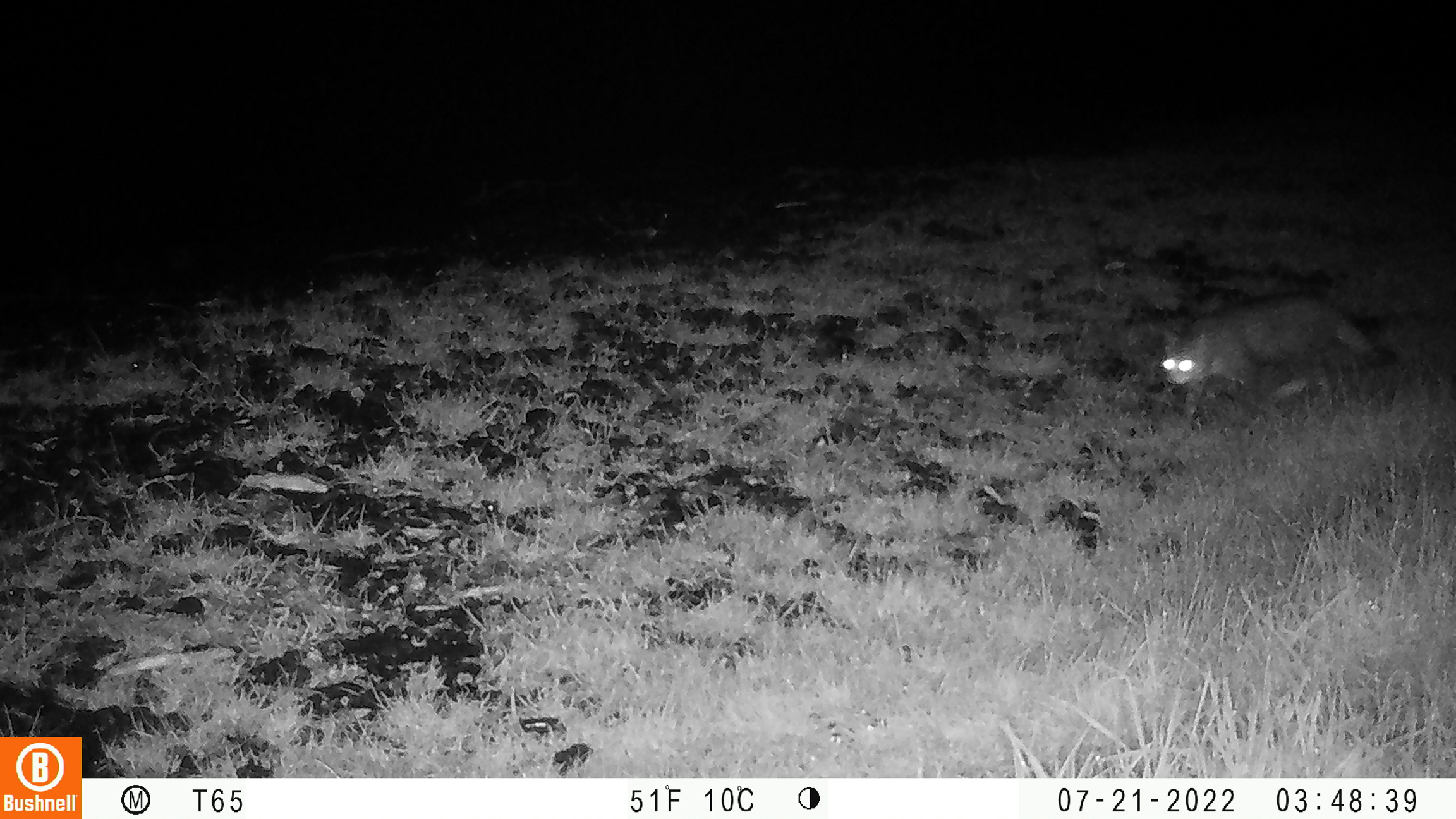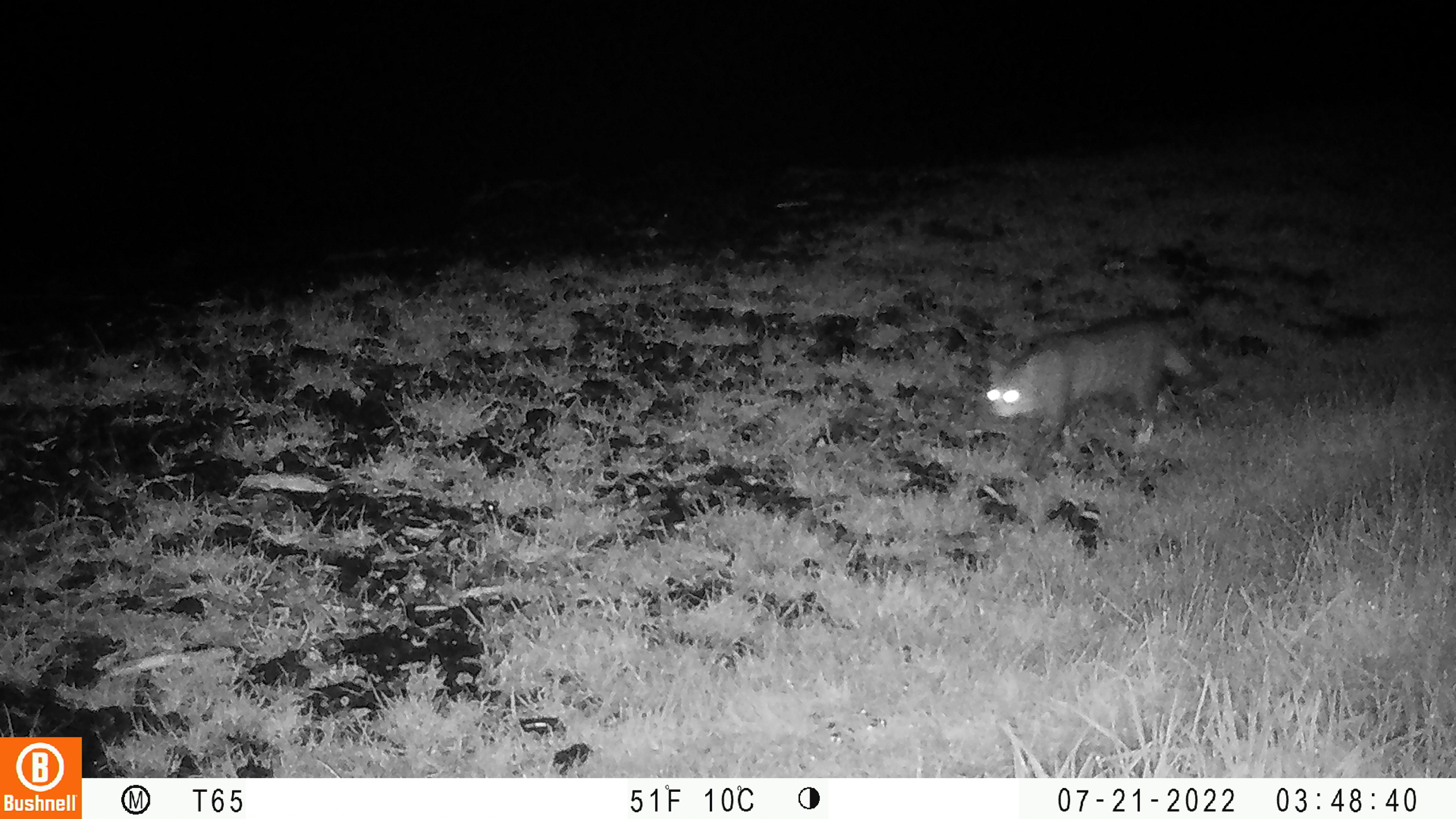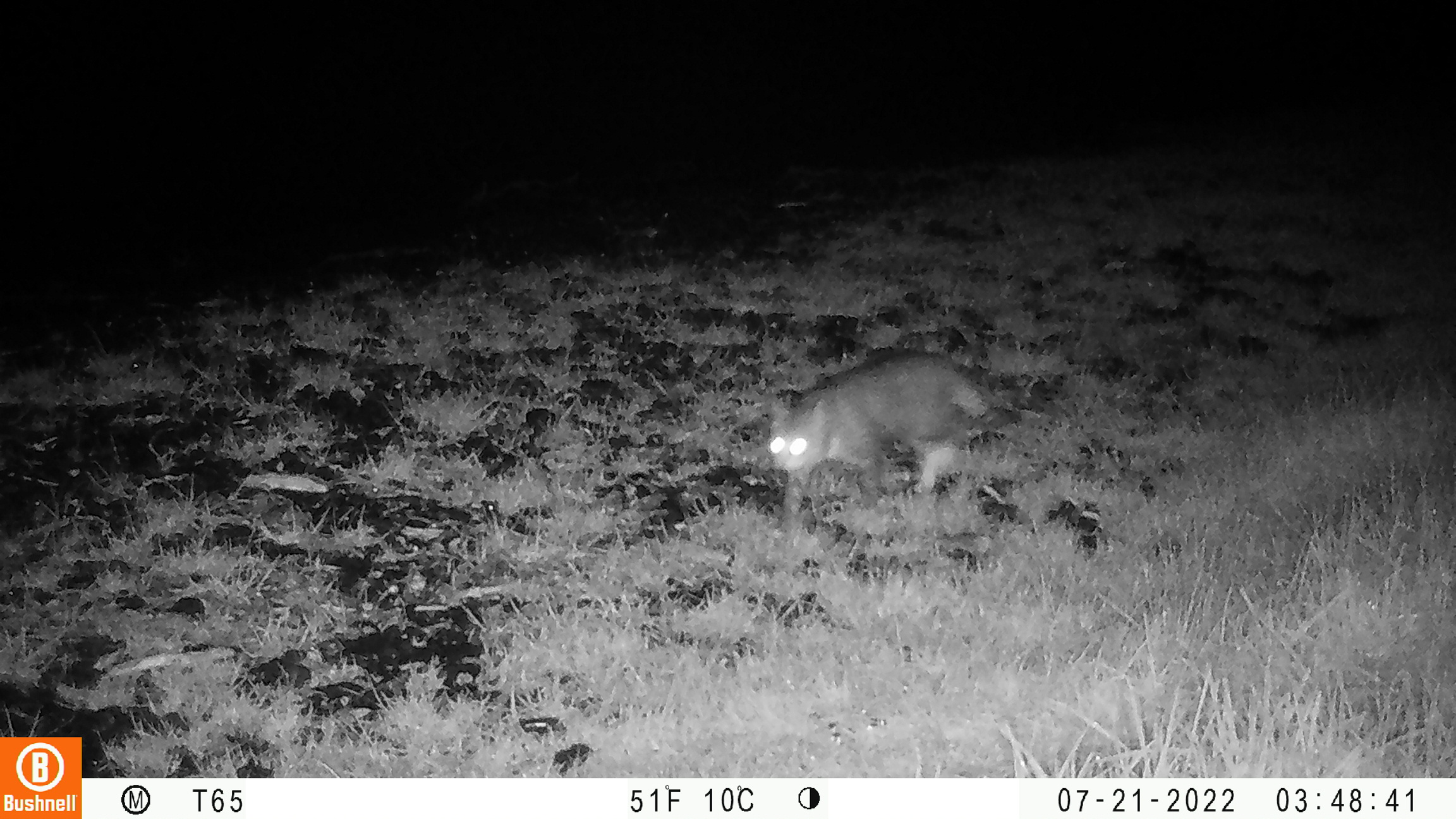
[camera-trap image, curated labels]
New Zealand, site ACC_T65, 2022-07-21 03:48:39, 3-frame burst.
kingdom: Animalia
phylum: Chordata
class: Mammalia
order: Carnivora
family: Felidae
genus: Felis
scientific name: Felis catus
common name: domestic cat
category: cat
Cat (domestic cat) (Felis catus).